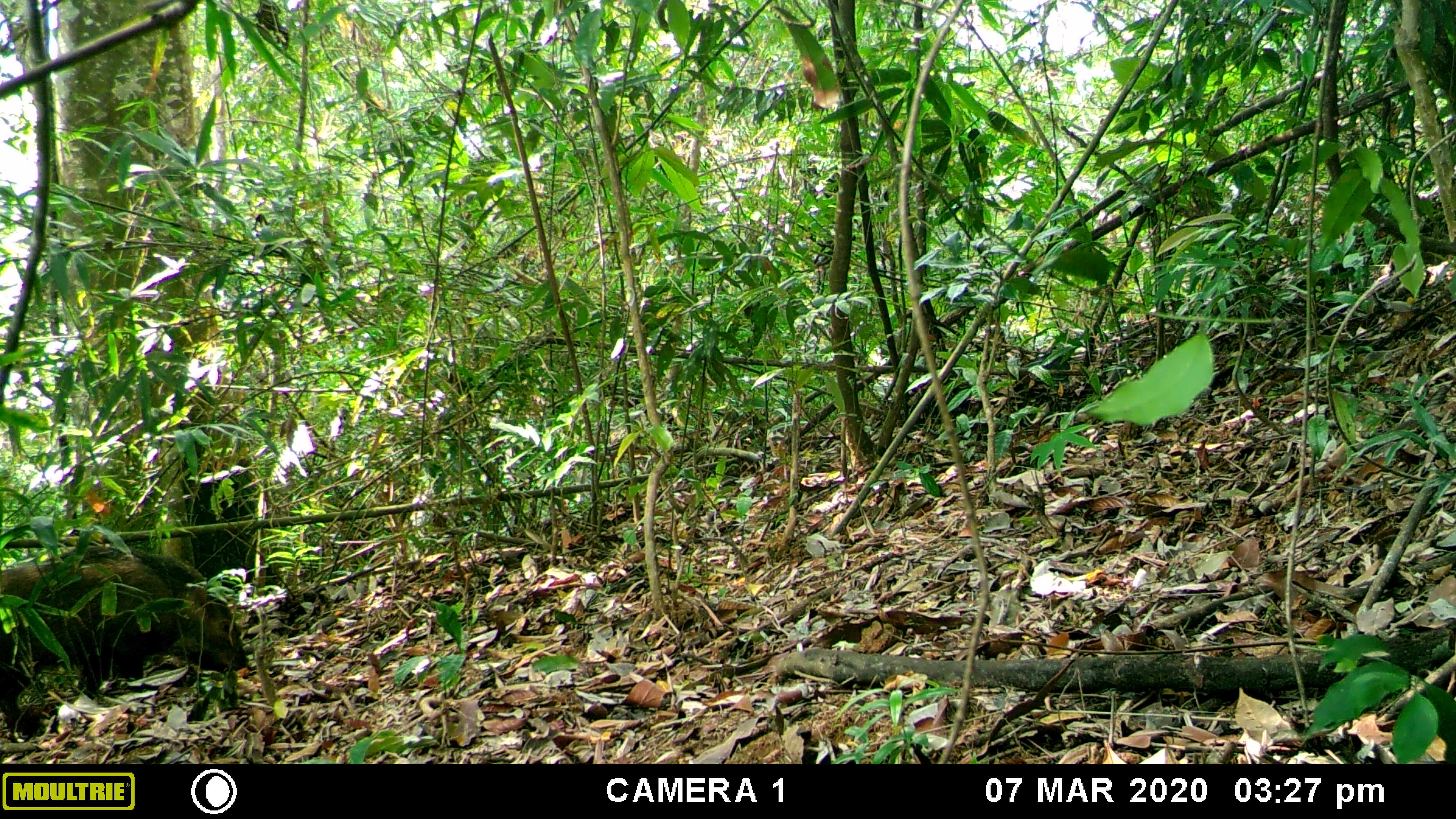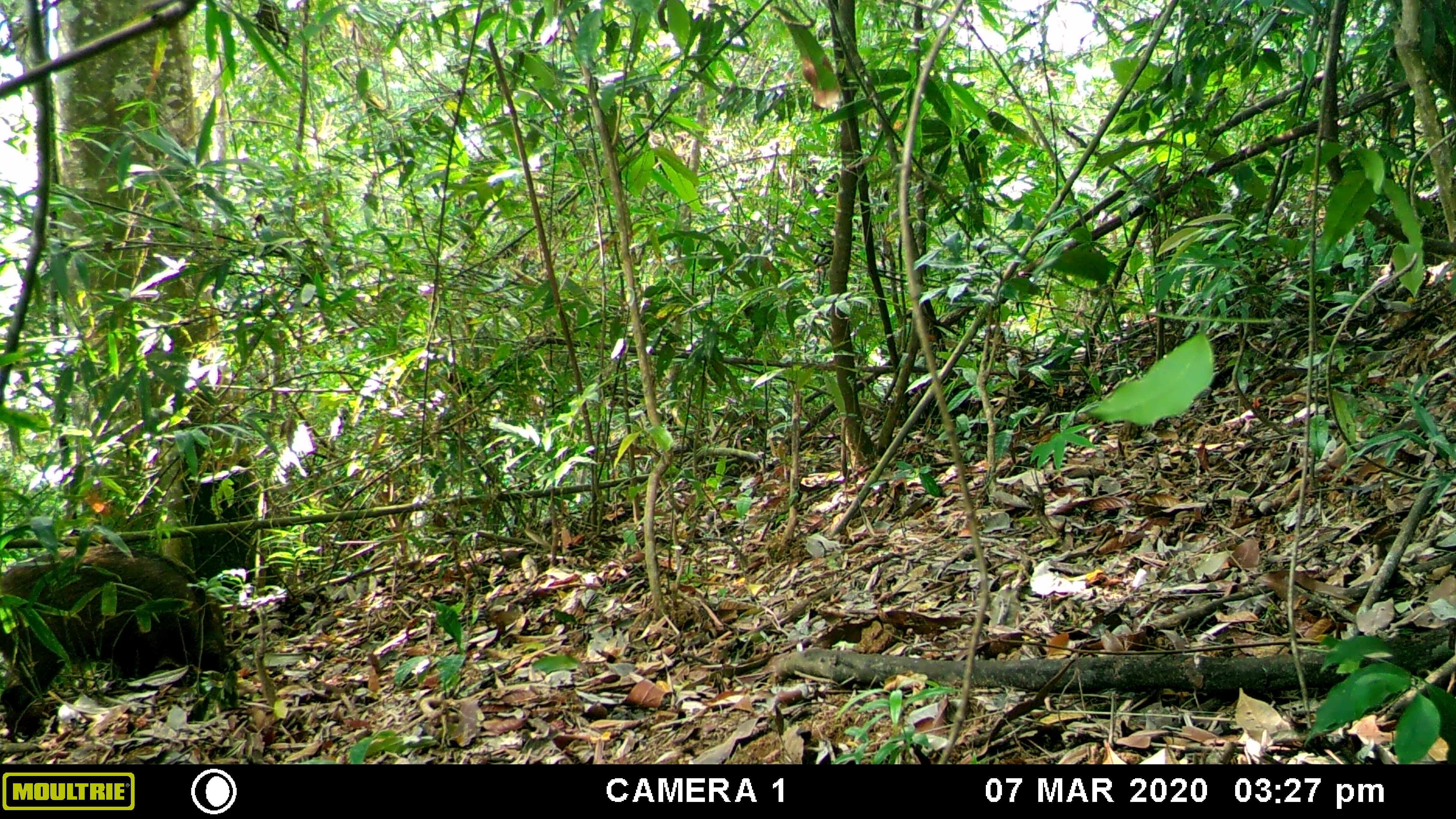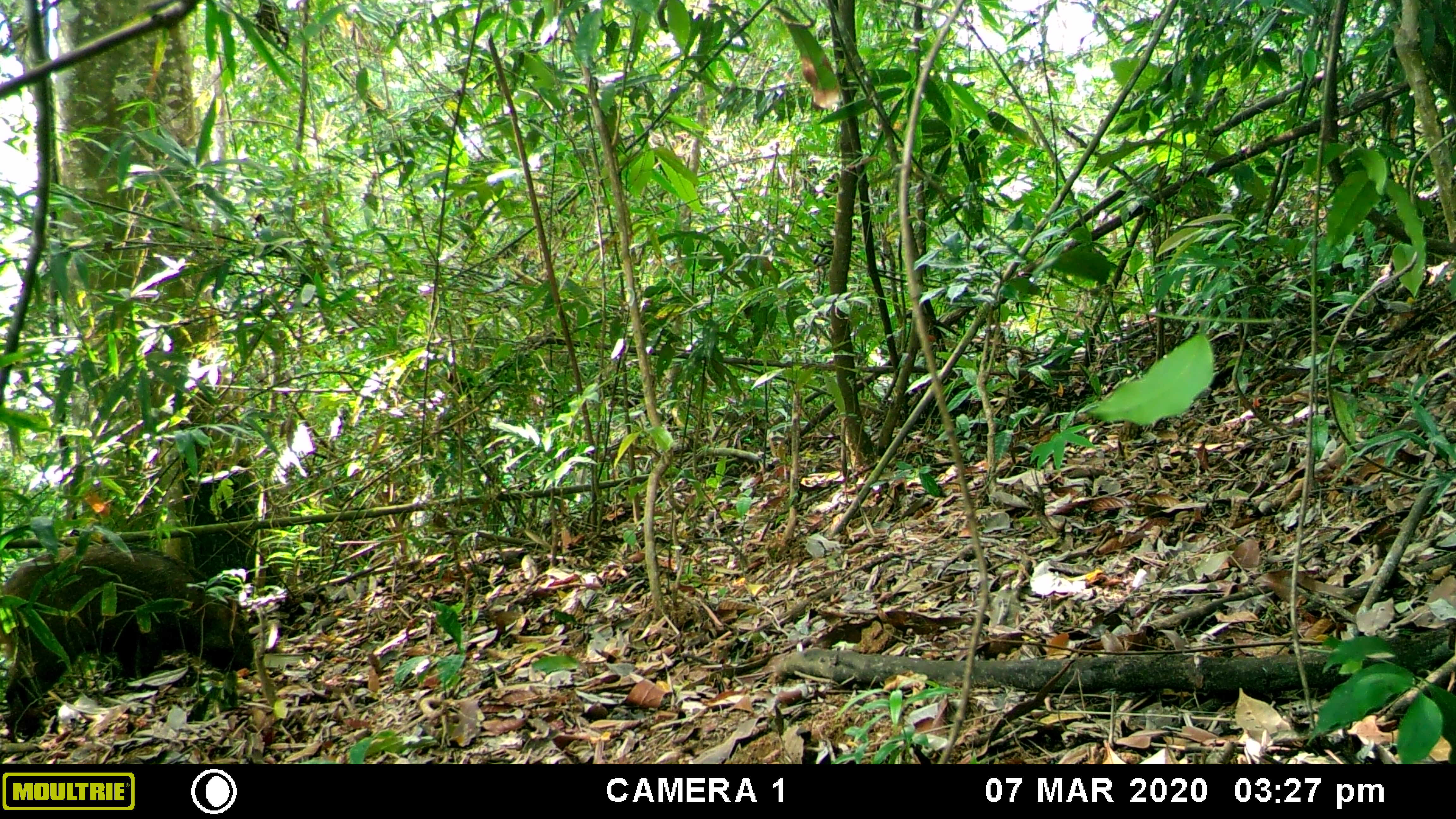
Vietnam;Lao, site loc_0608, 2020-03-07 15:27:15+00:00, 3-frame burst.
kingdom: Animalia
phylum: Chordata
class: Mammalia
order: Artiodactyla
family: Suidae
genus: Sus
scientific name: Sus scrofa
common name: eurasian wild pig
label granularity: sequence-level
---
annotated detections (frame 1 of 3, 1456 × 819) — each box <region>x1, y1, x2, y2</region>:
eurasian wild pig: <region>0, 545, 247, 744</region>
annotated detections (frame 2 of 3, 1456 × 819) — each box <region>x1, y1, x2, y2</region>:
eurasian wild pig: <region>0, 542, 241, 743</region>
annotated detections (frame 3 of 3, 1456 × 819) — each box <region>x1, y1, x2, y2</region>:
eurasian wild pig: <region>0, 542, 254, 743</region>